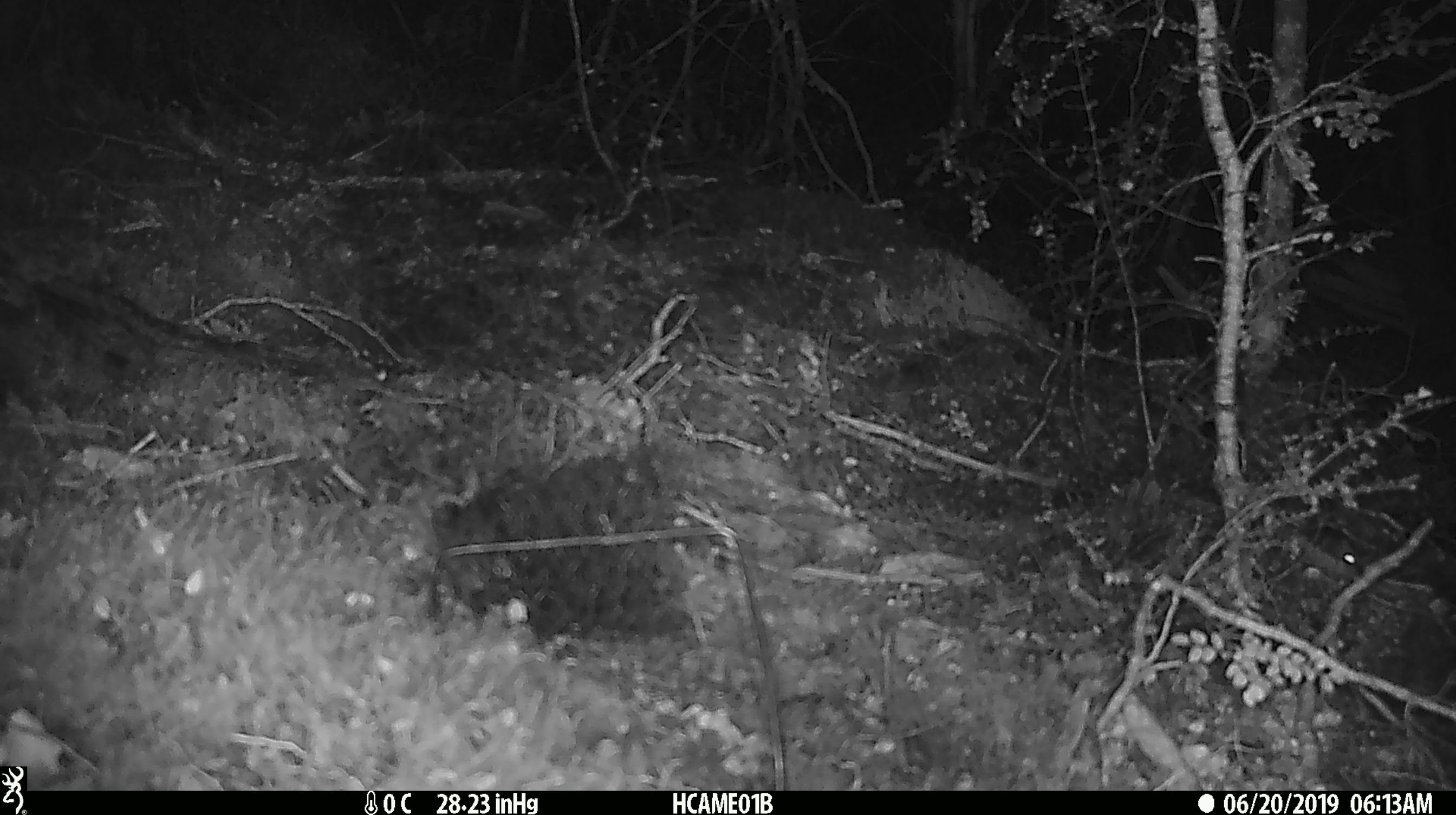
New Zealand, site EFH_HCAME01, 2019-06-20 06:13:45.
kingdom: Animalia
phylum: Chordata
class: Mammalia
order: Rodentia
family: Muridae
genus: Mus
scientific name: Mus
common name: mouse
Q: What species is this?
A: Mouse (Mus).